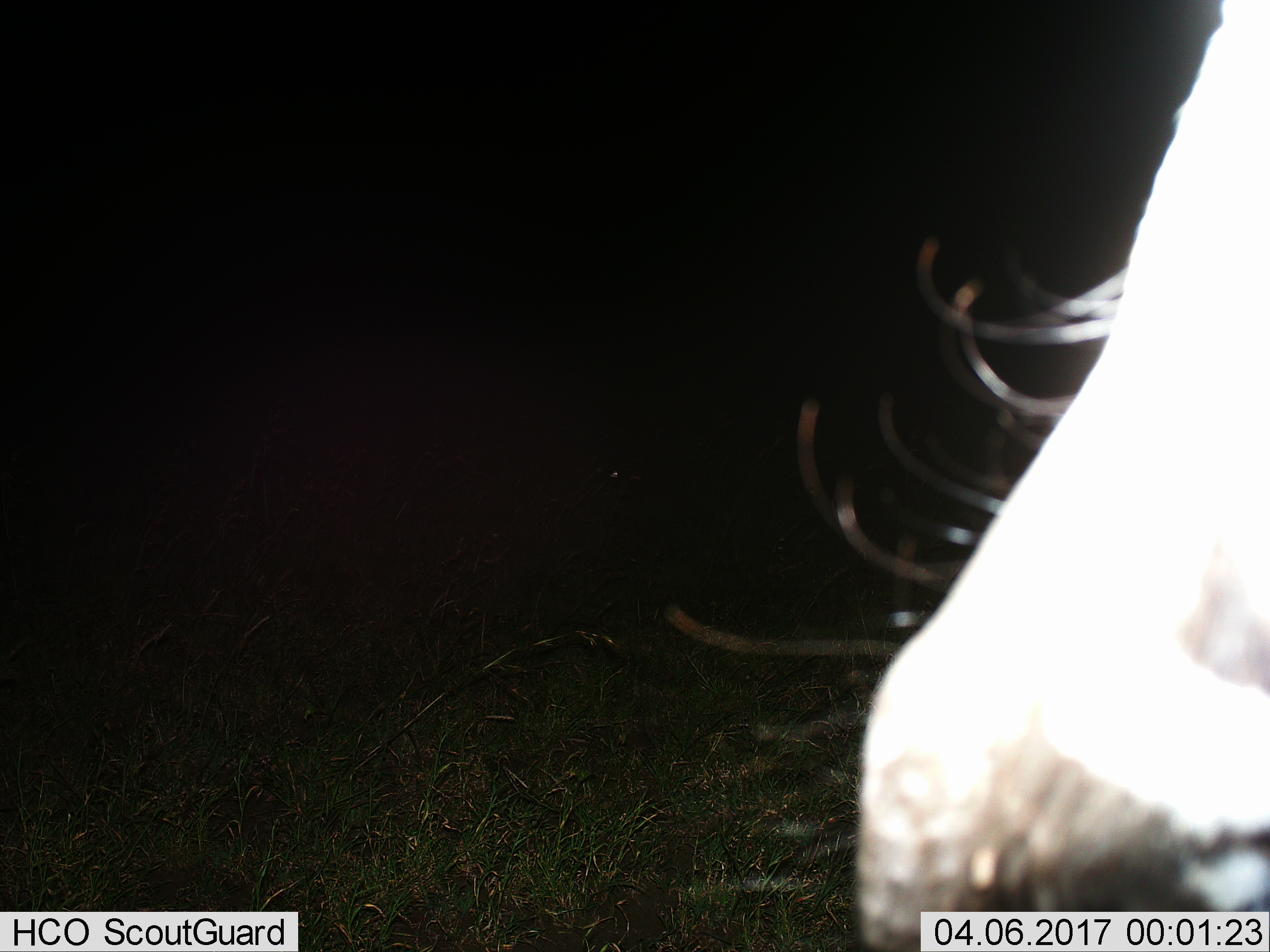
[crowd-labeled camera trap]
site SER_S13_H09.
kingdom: Animalia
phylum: Chordata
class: Mammalia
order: Perissodactyla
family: Equidae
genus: Equus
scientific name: Equus quagga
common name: plains zebra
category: zebraplains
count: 1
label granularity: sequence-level